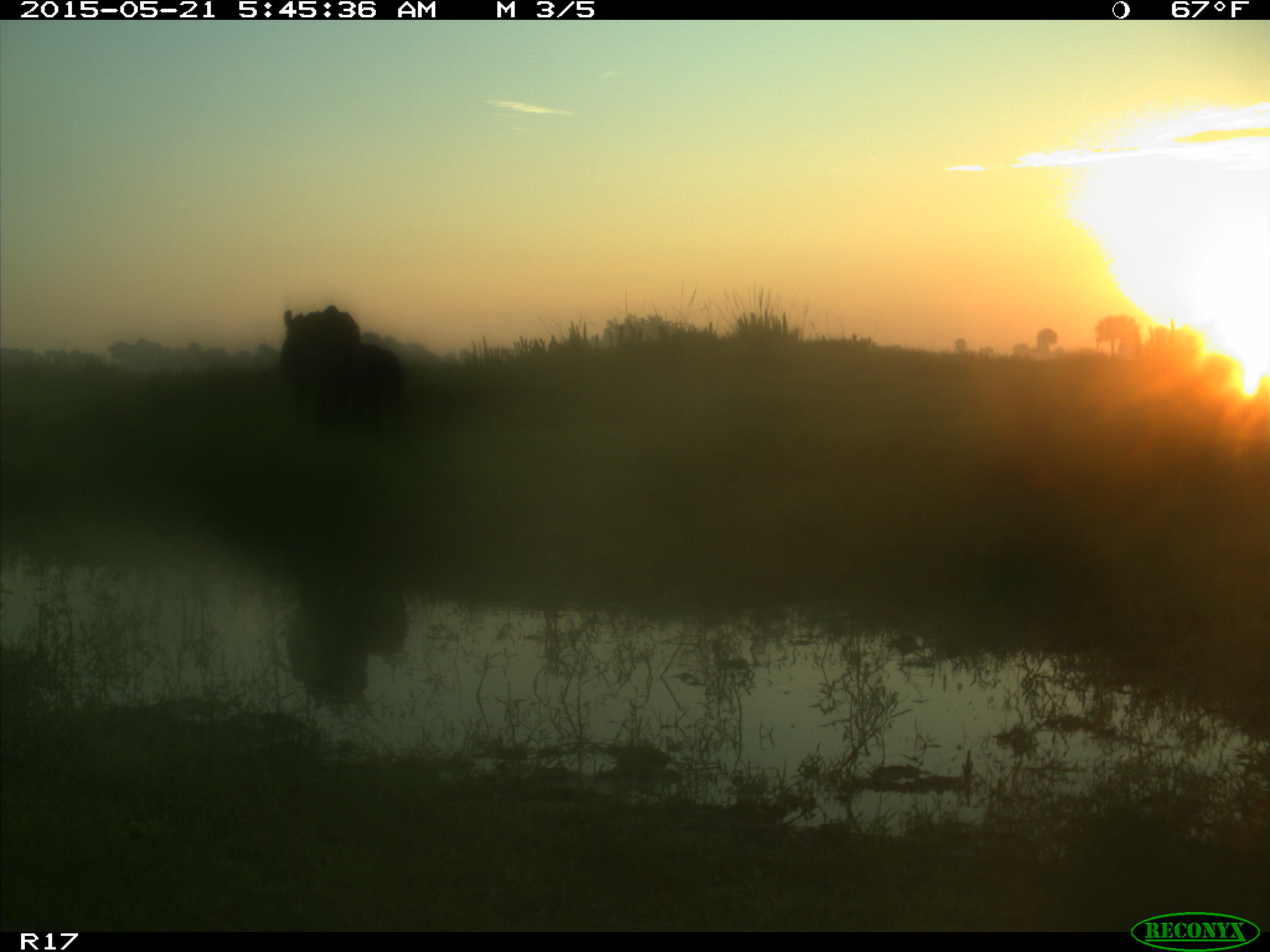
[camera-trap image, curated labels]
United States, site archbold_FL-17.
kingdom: Animalia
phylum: Chordata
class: Mammalia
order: Artiodactyla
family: Bovidae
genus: Bos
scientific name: Bos taurus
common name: domestic cow